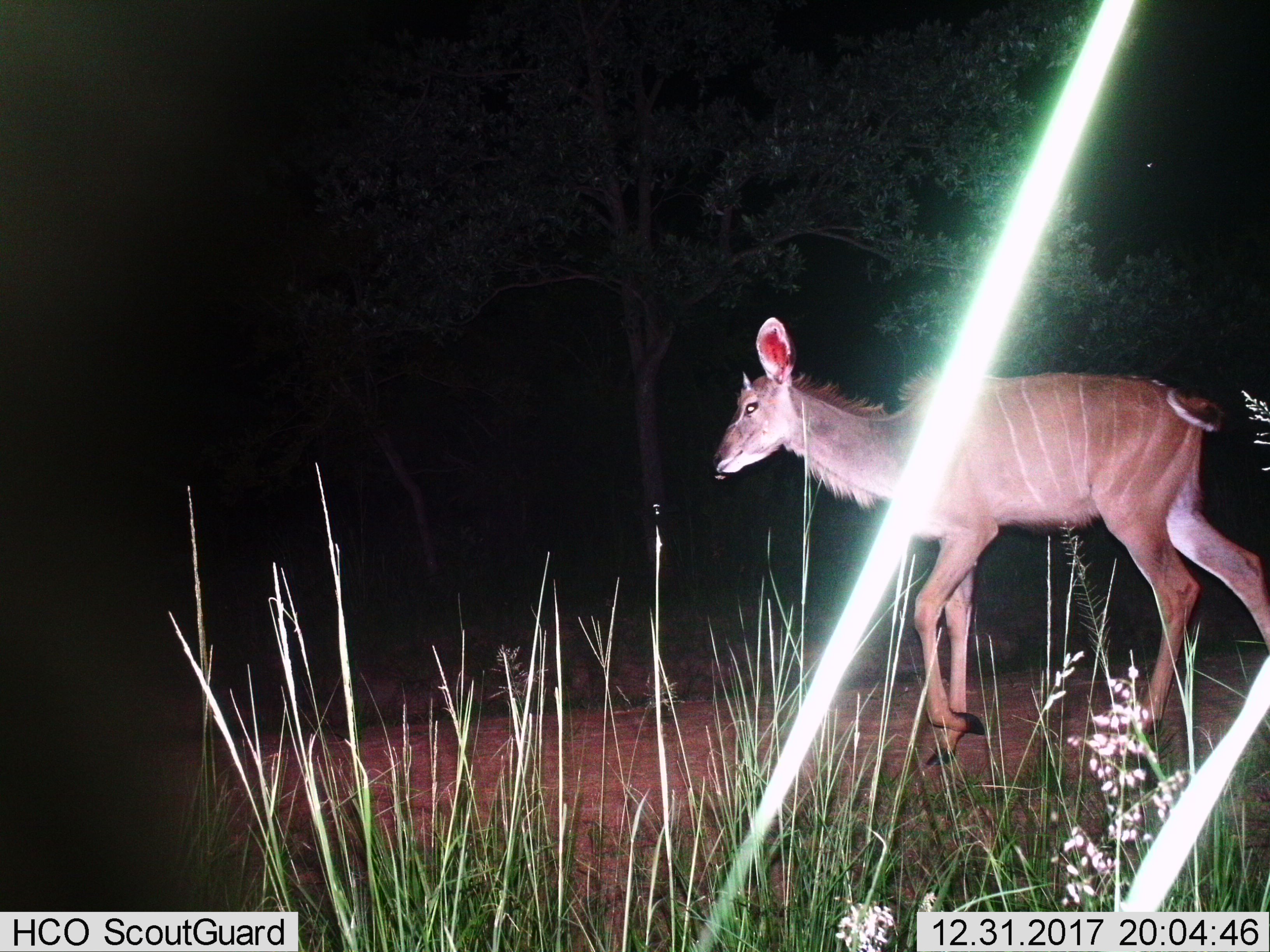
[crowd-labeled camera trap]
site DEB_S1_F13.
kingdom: Animalia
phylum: Chordata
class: Mammalia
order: Artiodactyla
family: Bovidae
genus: Tragelaphus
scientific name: Tragelaphus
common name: kudu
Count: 1.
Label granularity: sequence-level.